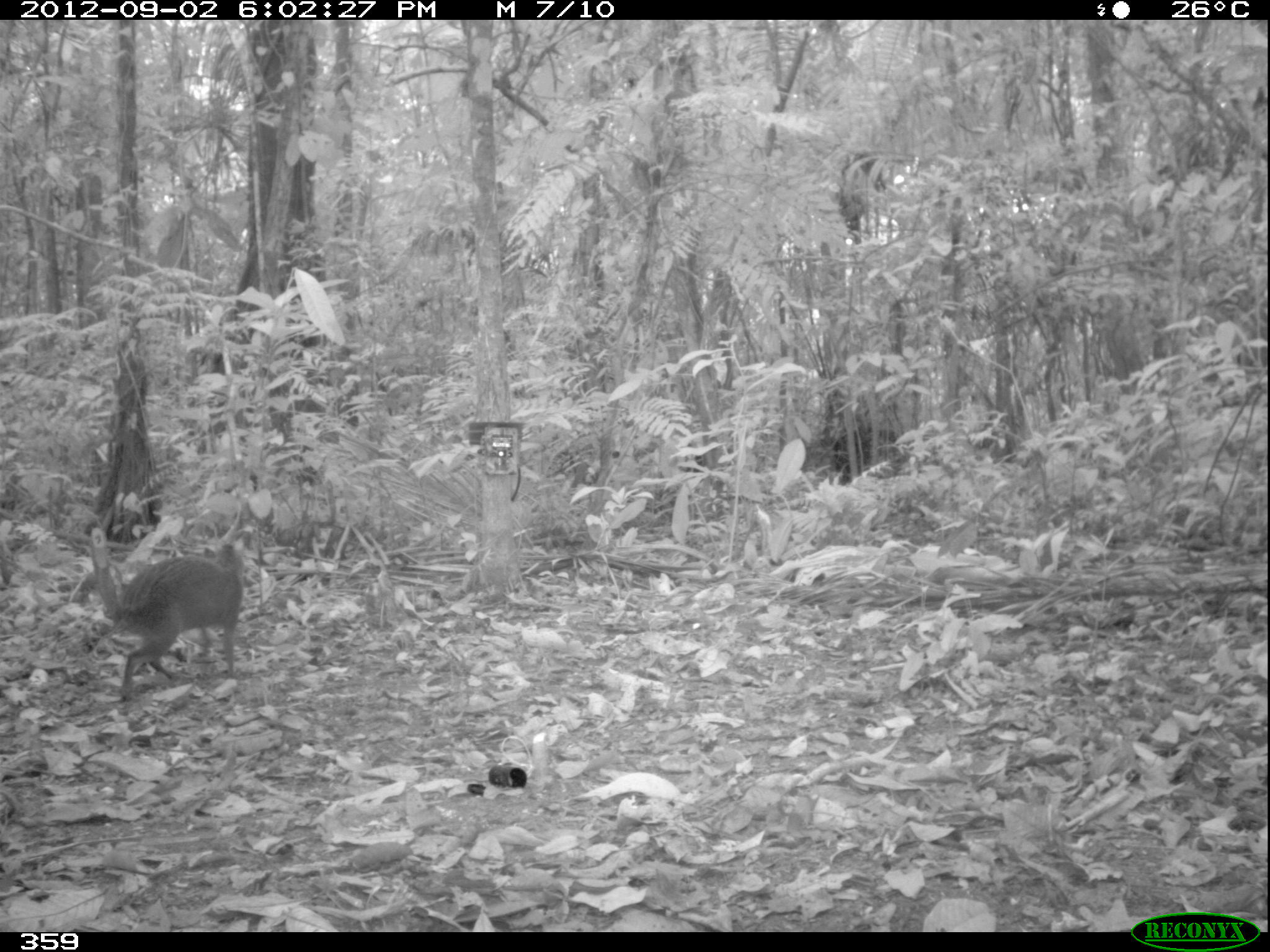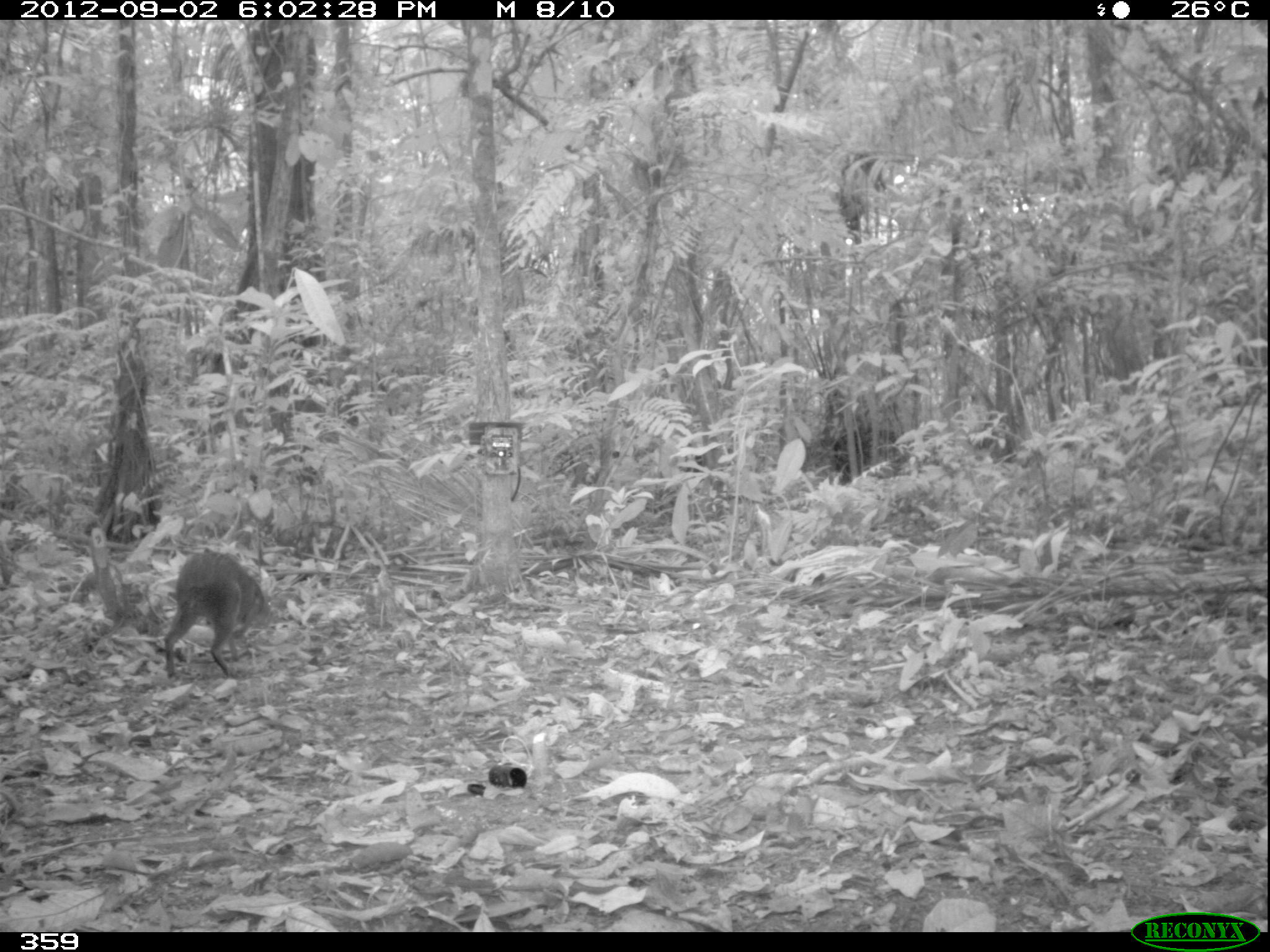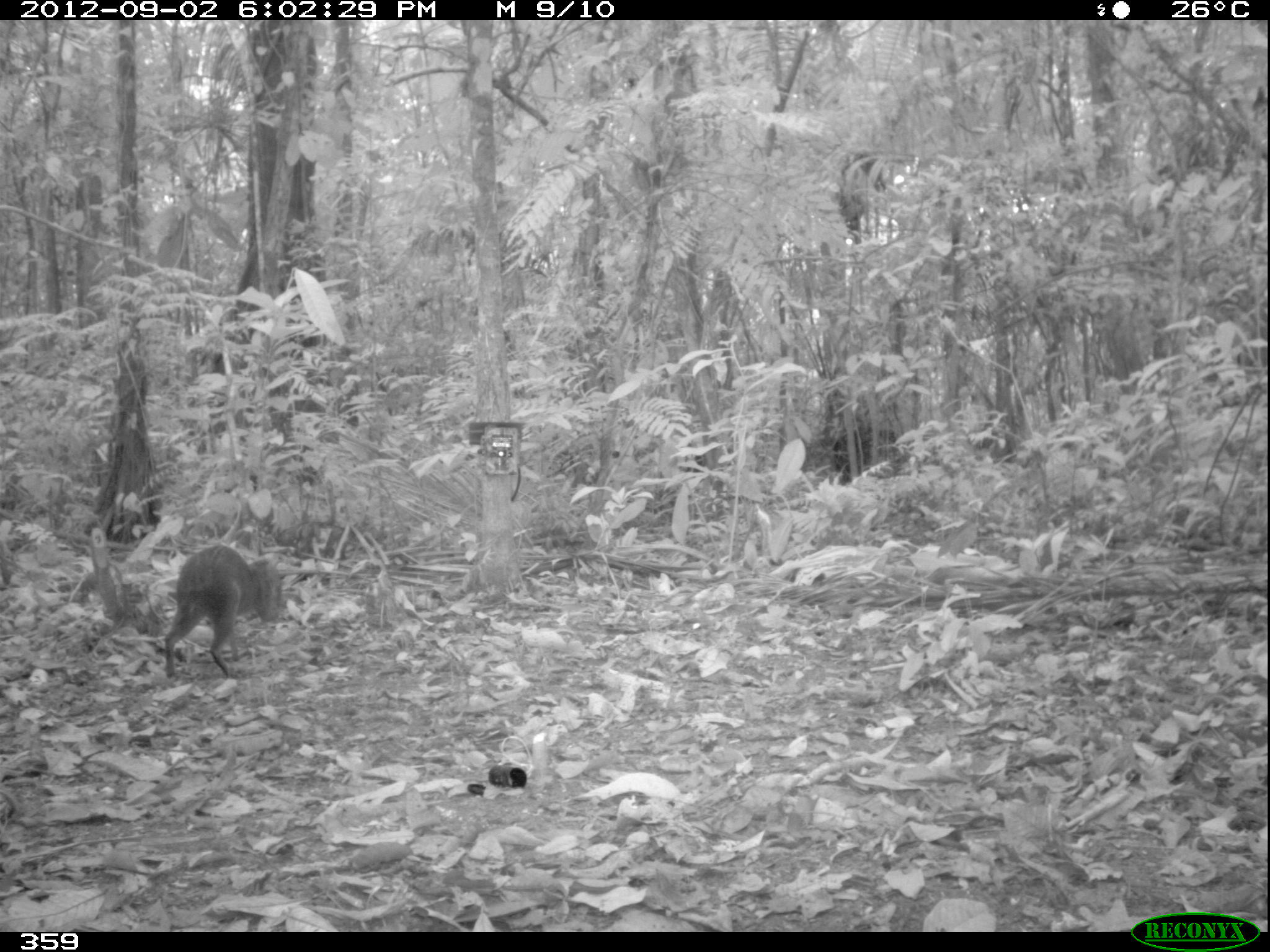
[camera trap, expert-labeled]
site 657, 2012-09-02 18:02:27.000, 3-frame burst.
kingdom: Animalia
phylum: Chordata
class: Mammalia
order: Rodentia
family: Dasyproctidae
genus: Dasyprocta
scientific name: Dasyprocta punctata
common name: central american agouti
Dasyprocta punctata (central american agouti).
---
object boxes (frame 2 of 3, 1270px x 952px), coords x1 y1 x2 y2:
dasyprocta punctata: 157 548 278 676